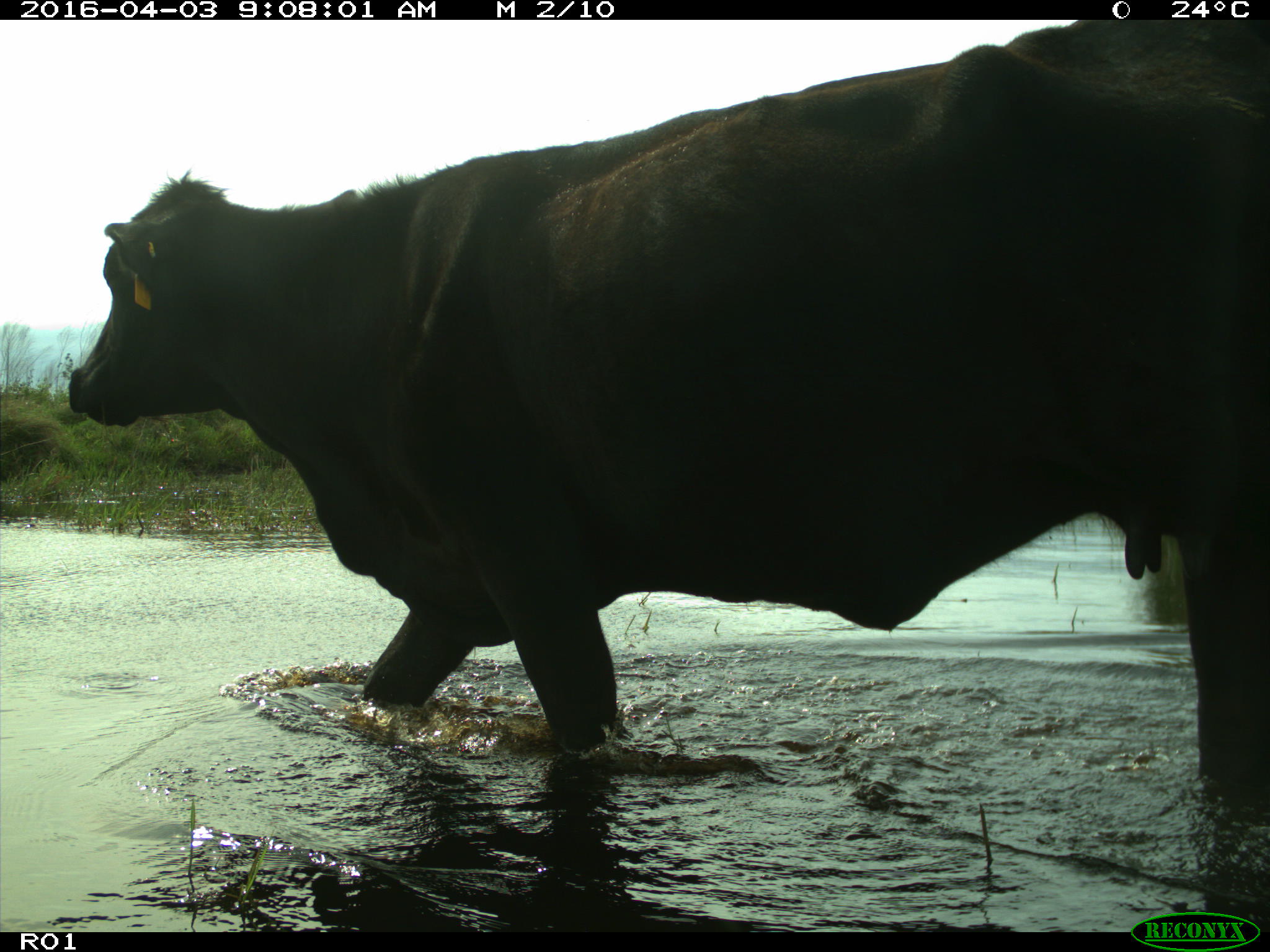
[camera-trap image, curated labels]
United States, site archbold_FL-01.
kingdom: Animalia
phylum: Chordata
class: Mammalia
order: Artiodactyla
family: Bovidae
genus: Bos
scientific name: Bos taurus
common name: domestic cow